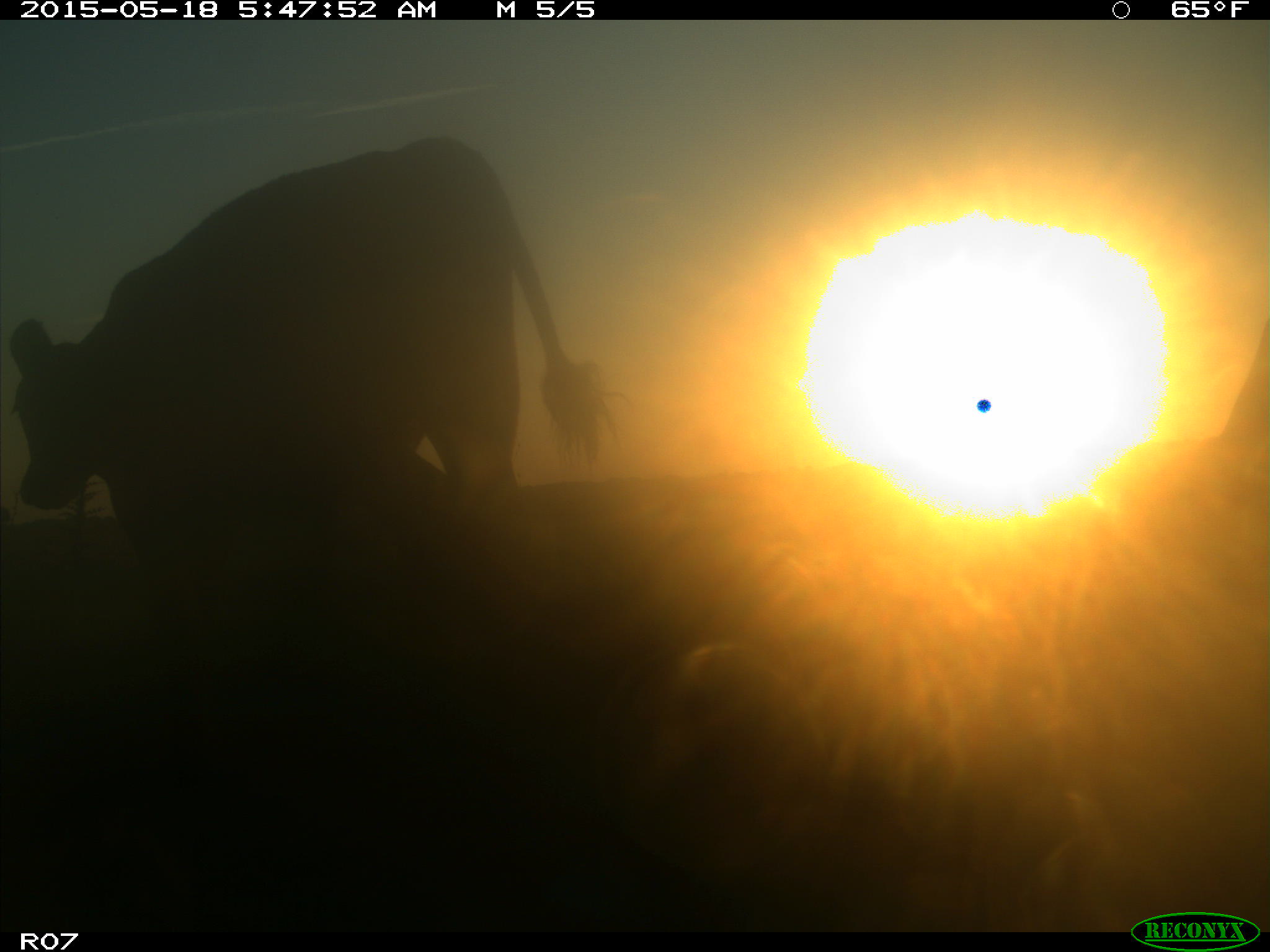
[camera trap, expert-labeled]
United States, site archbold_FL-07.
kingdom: Animalia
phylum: Chordata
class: Mammalia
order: Artiodactyla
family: Bovidae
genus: Bos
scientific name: Bos taurus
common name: domestic cow